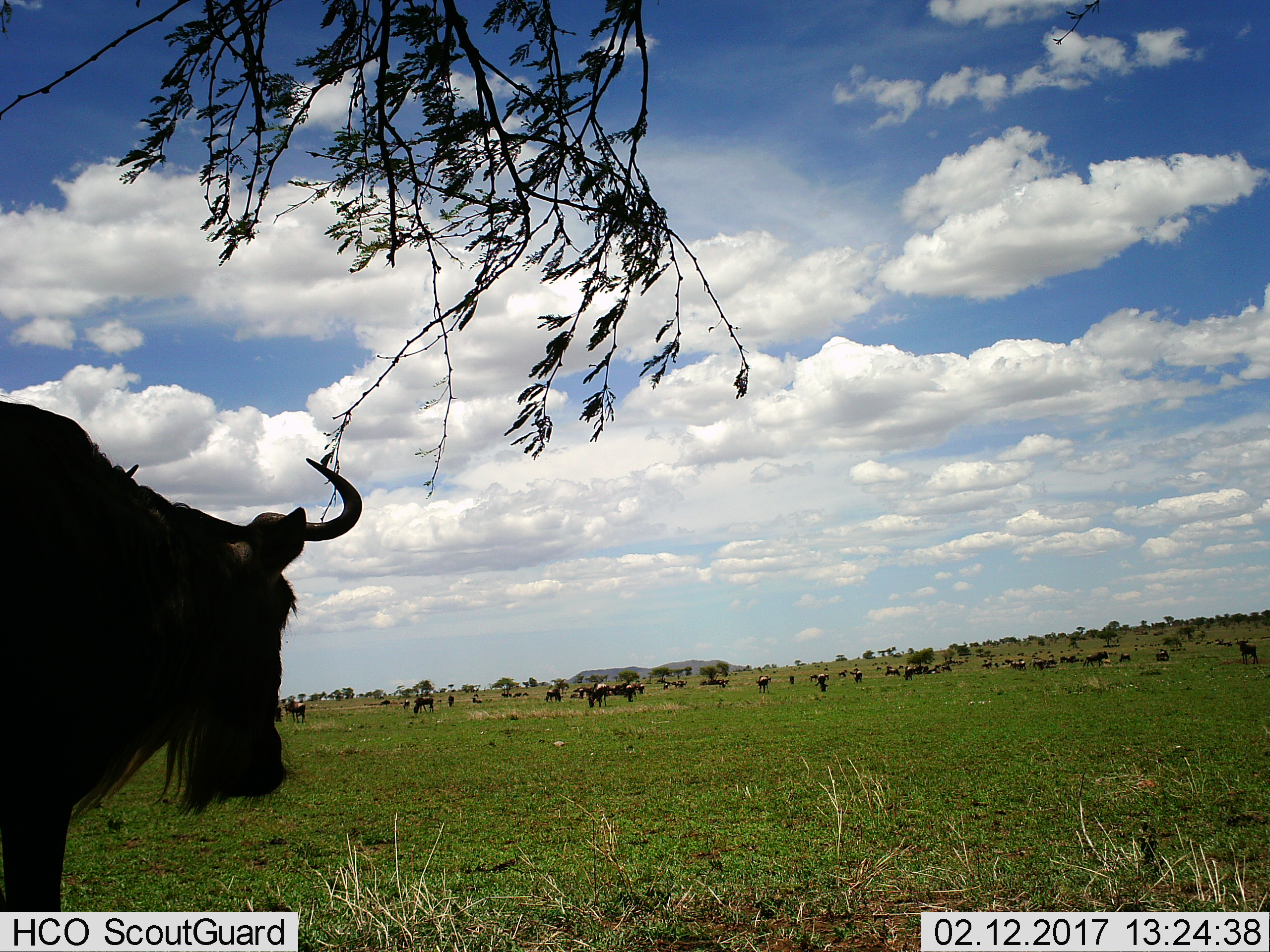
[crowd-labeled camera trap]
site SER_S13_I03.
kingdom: Animalia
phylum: Chordata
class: Mammalia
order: Artiodactyla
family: Bovidae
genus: Connochaetes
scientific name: Connochaetes taurinus taurinus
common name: blue wildebeest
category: wildebeestblue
Wildebeestblue (blue wildebeest) (Connochaetes taurinus taurinus), count 11-50. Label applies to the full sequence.